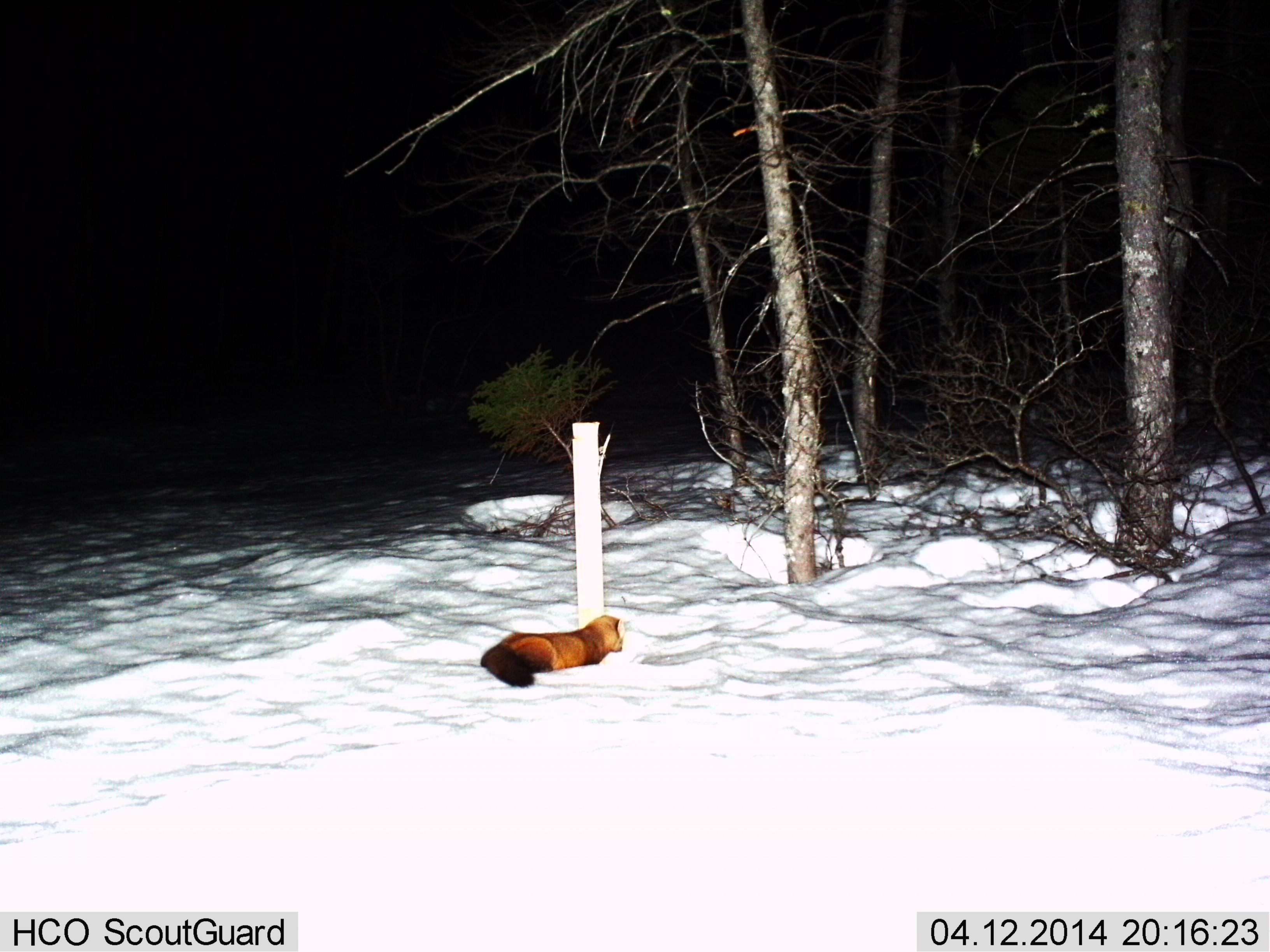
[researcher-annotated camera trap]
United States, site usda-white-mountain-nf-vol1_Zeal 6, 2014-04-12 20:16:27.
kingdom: Animalia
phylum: Chordata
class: Mammalia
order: Carnivora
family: Mustelidae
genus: Martes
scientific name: Martes americana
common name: american marten